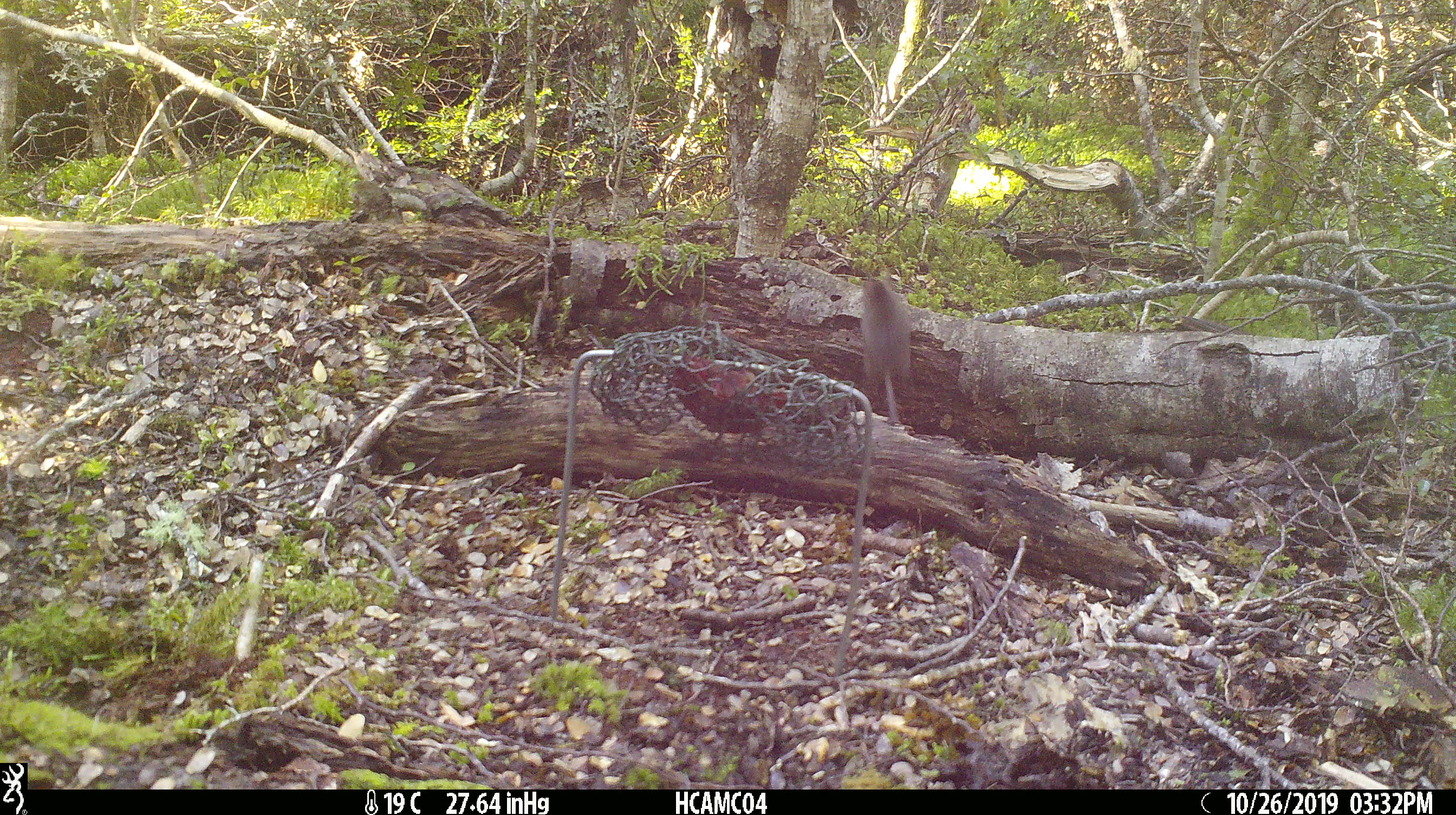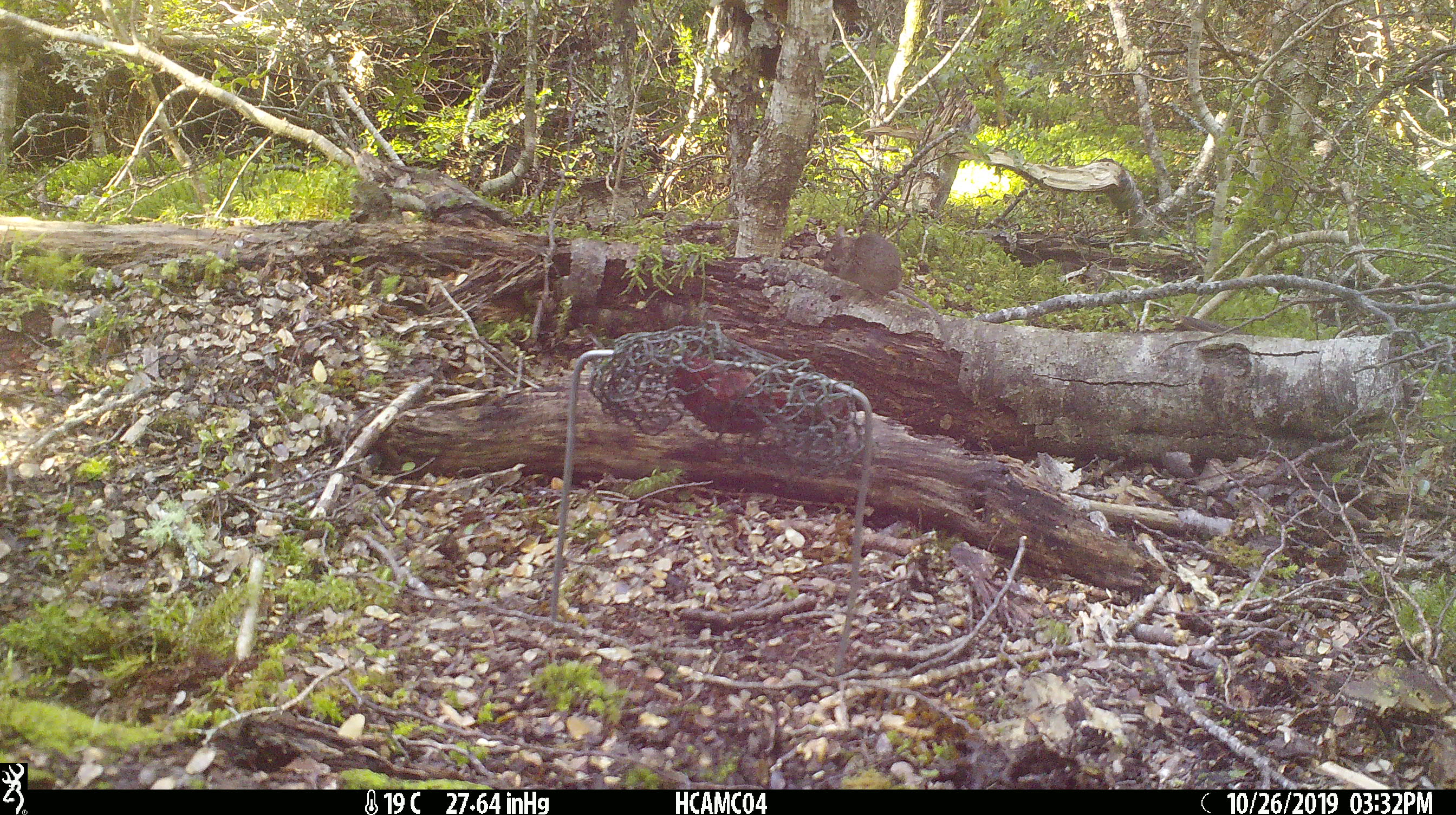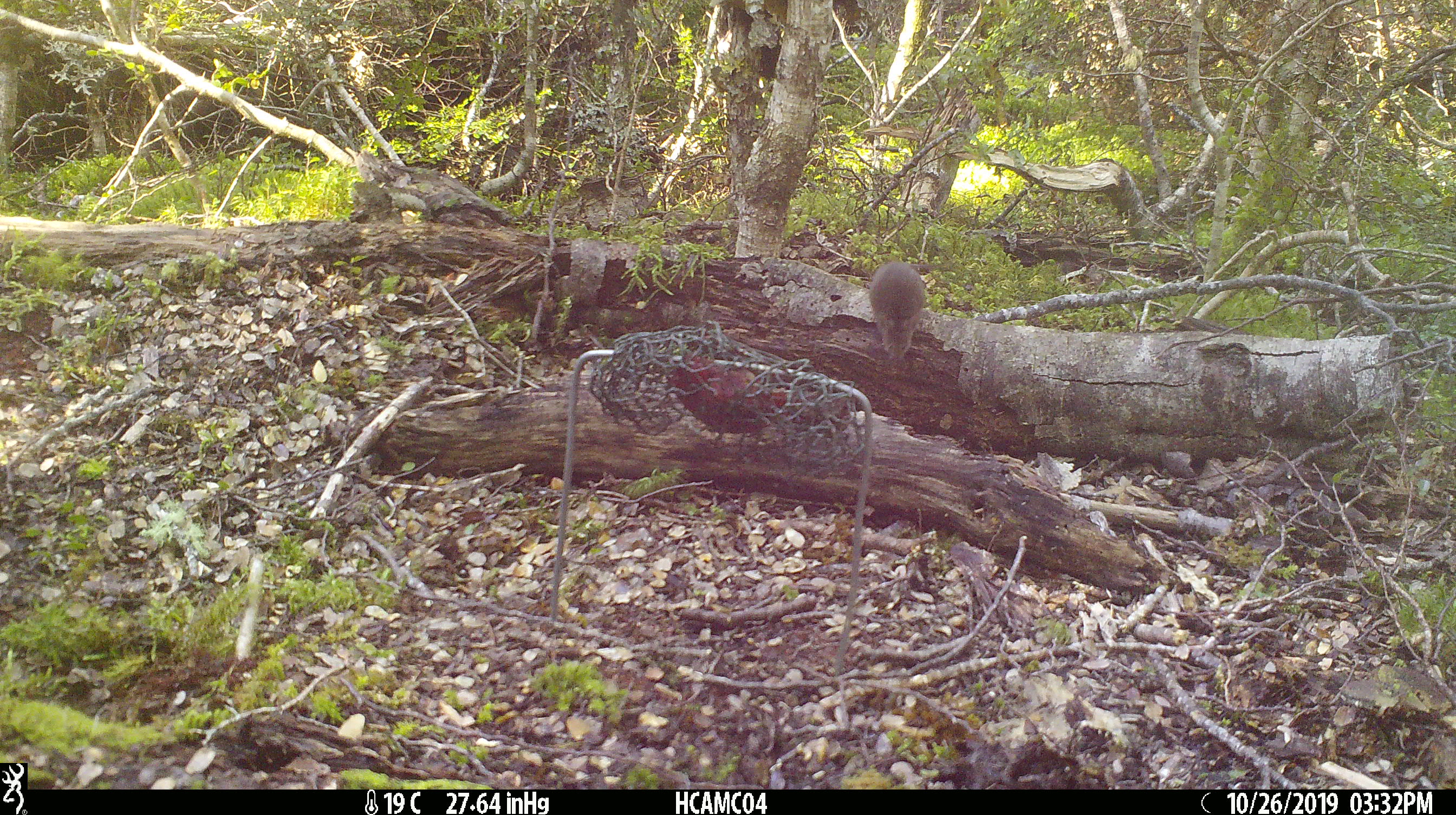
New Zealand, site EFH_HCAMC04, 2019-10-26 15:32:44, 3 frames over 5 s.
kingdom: Animalia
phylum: Chordata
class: Mammalia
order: Rodentia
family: Muridae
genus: Mus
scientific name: Mus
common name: mouse